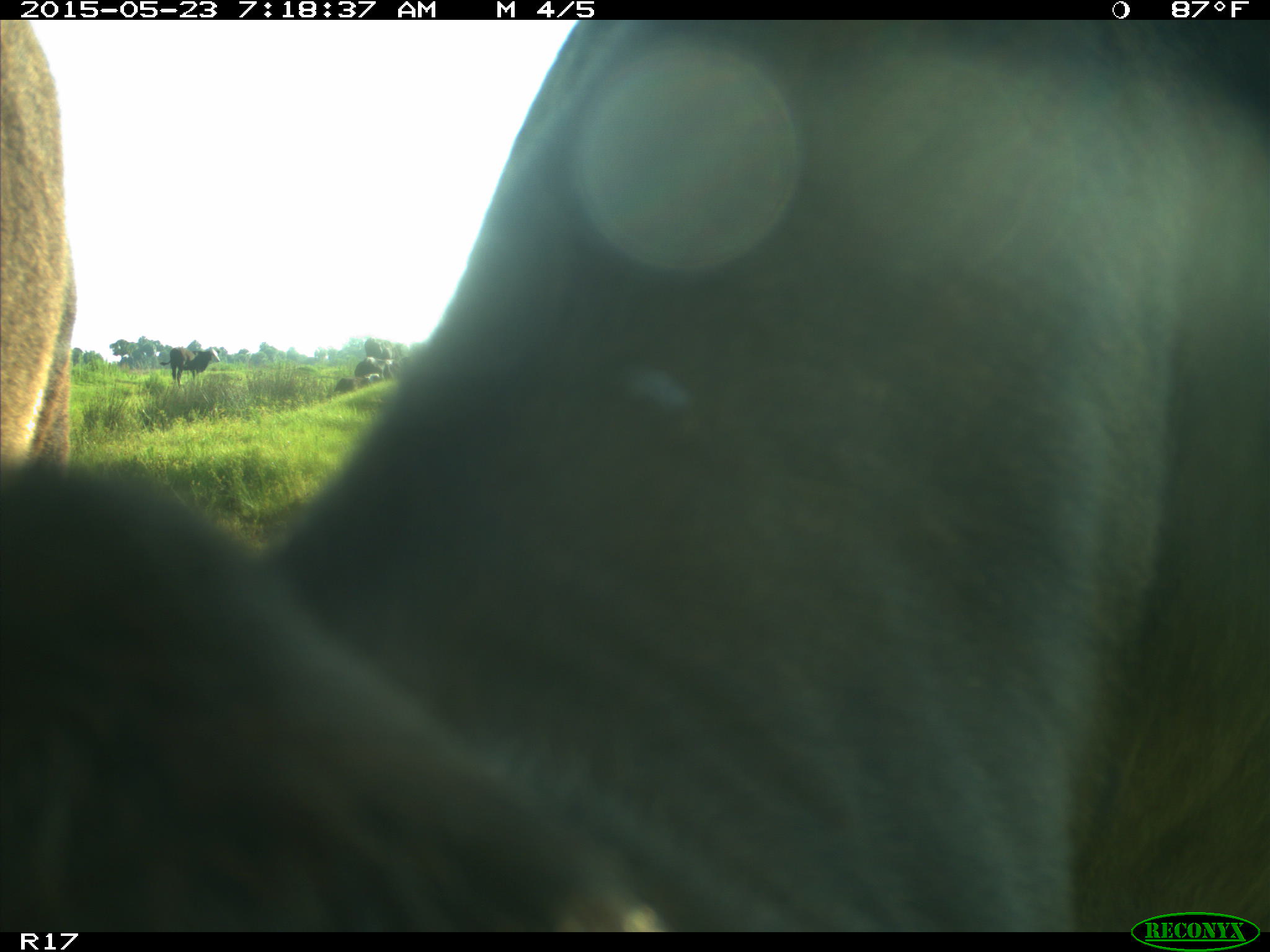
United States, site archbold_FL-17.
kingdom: Animalia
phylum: Chordata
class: Mammalia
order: Artiodactyla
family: Bovidae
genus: Bos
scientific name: Bos taurus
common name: domestic cow